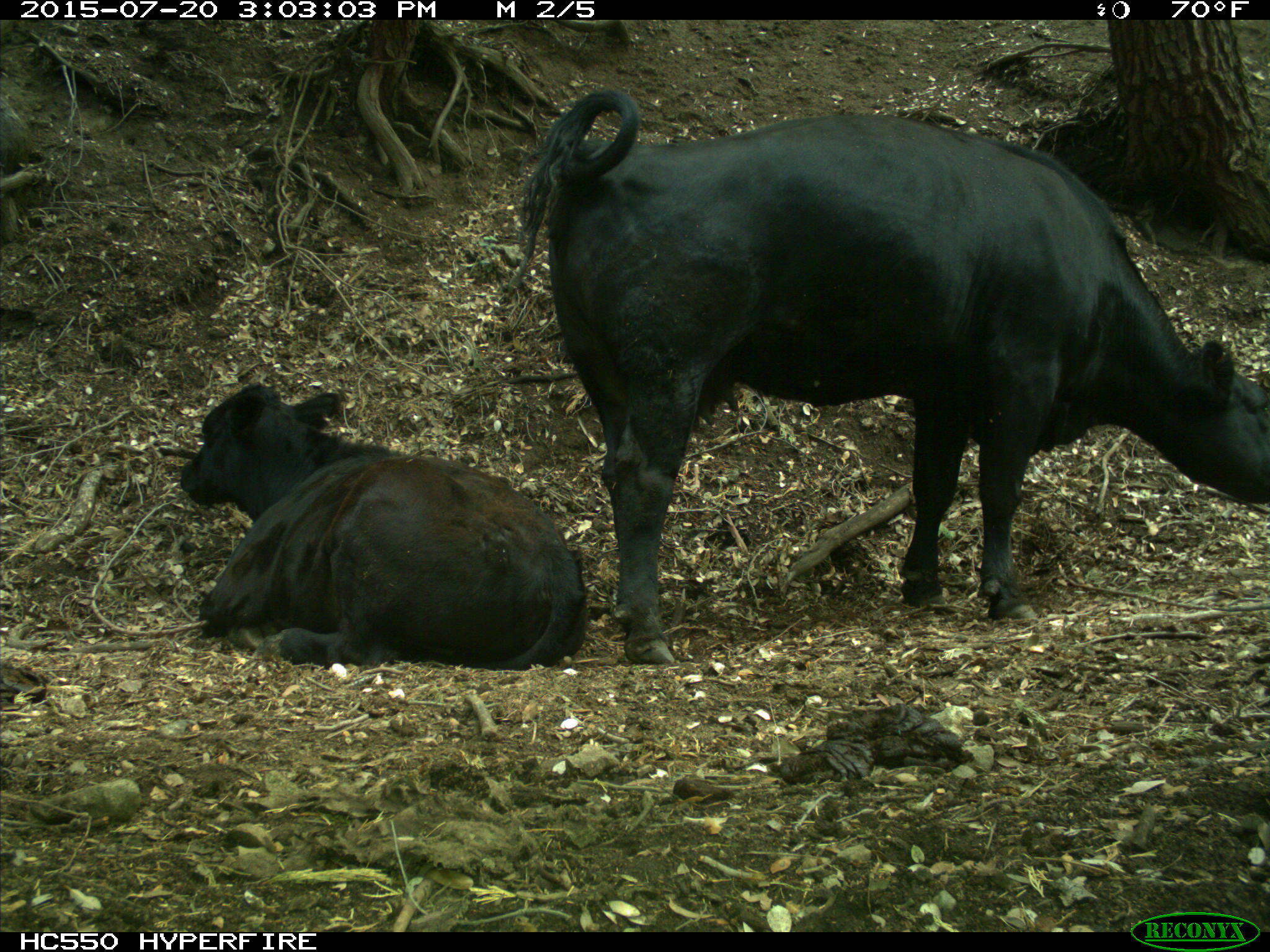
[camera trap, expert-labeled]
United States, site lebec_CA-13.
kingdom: Animalia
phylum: Chordata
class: Mammalia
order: Artiodactyla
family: Bovidae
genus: Bos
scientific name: Bos taurus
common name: domestic cow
Bos taurus (domestic cow).